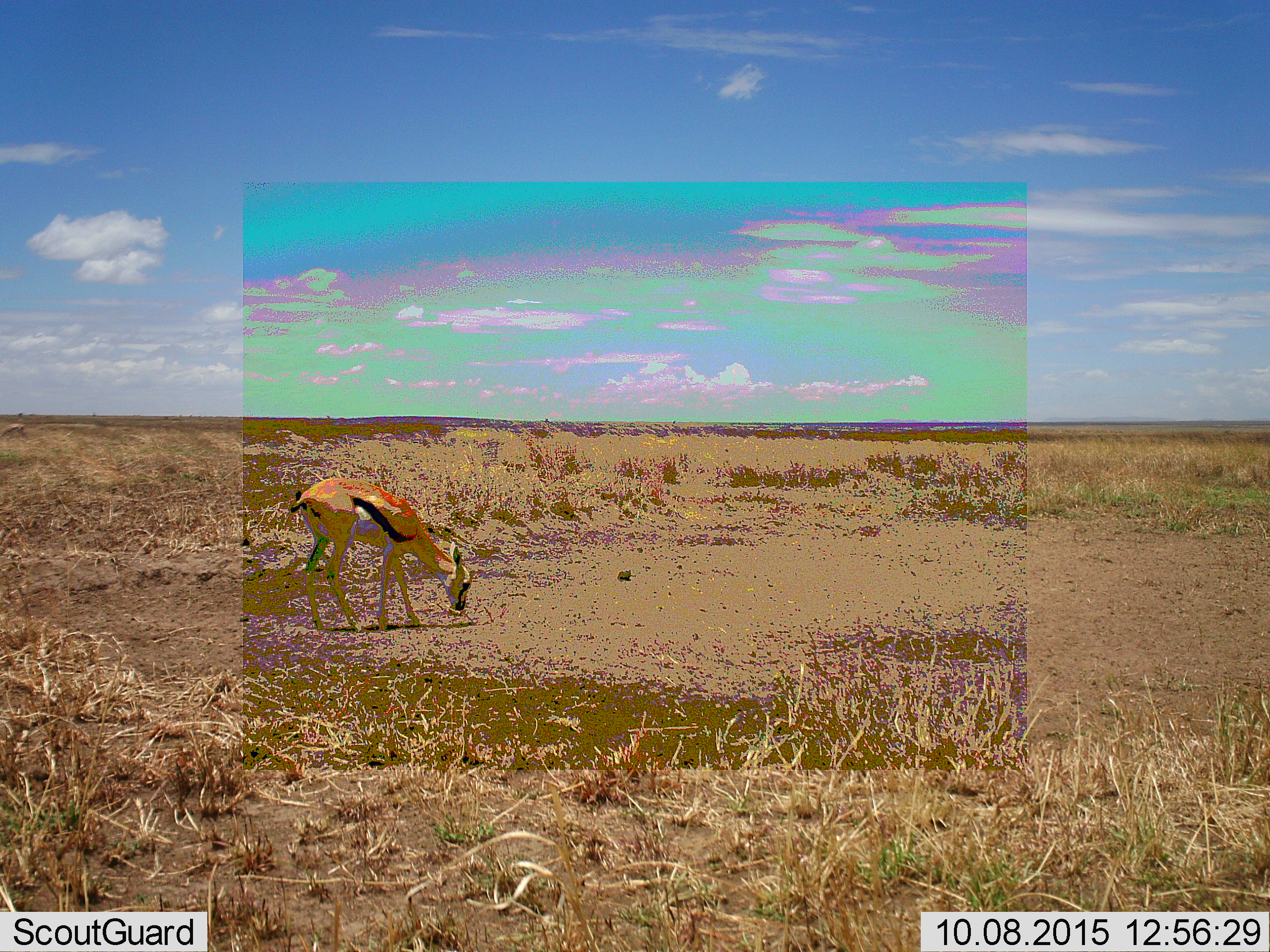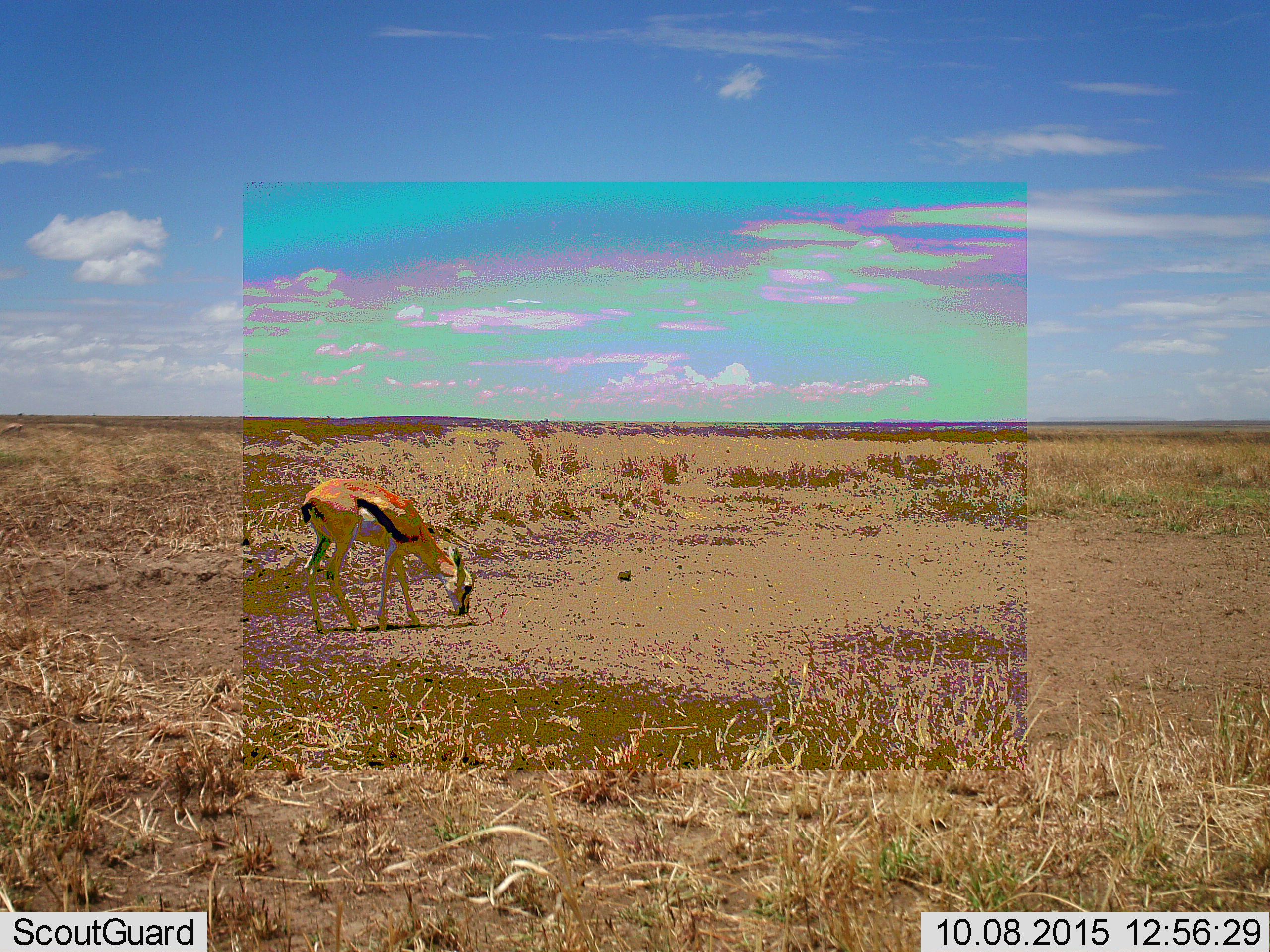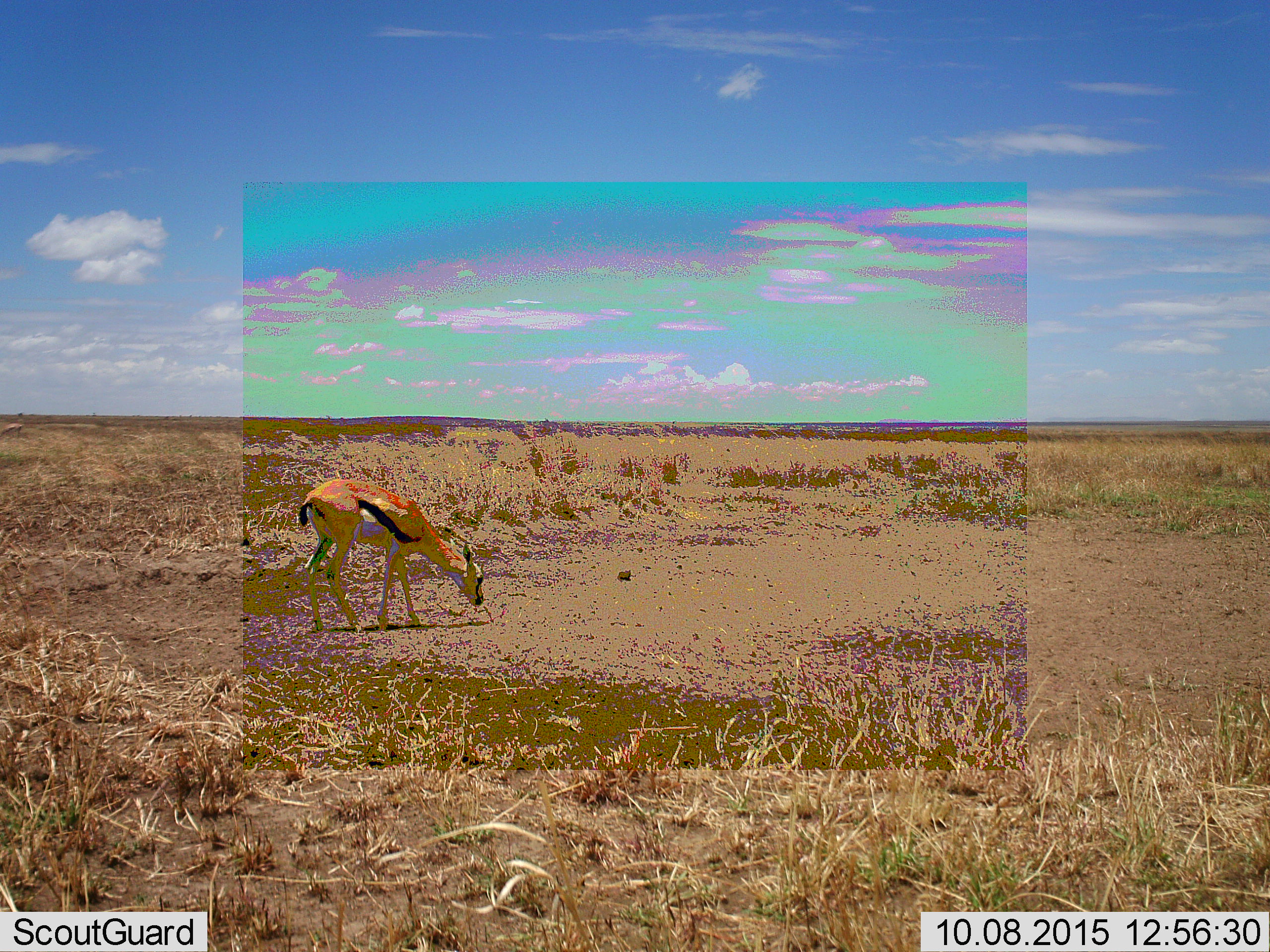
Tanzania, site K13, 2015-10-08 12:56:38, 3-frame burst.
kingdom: Animalia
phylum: Chordata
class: Mammalia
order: Artiodactyla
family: Bovidae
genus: Eudorcas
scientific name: Eudorcas thomsonii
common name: thomson's gazelle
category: gazellethomsons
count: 1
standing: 22%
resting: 0%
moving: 0%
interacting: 0%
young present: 11%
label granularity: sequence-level